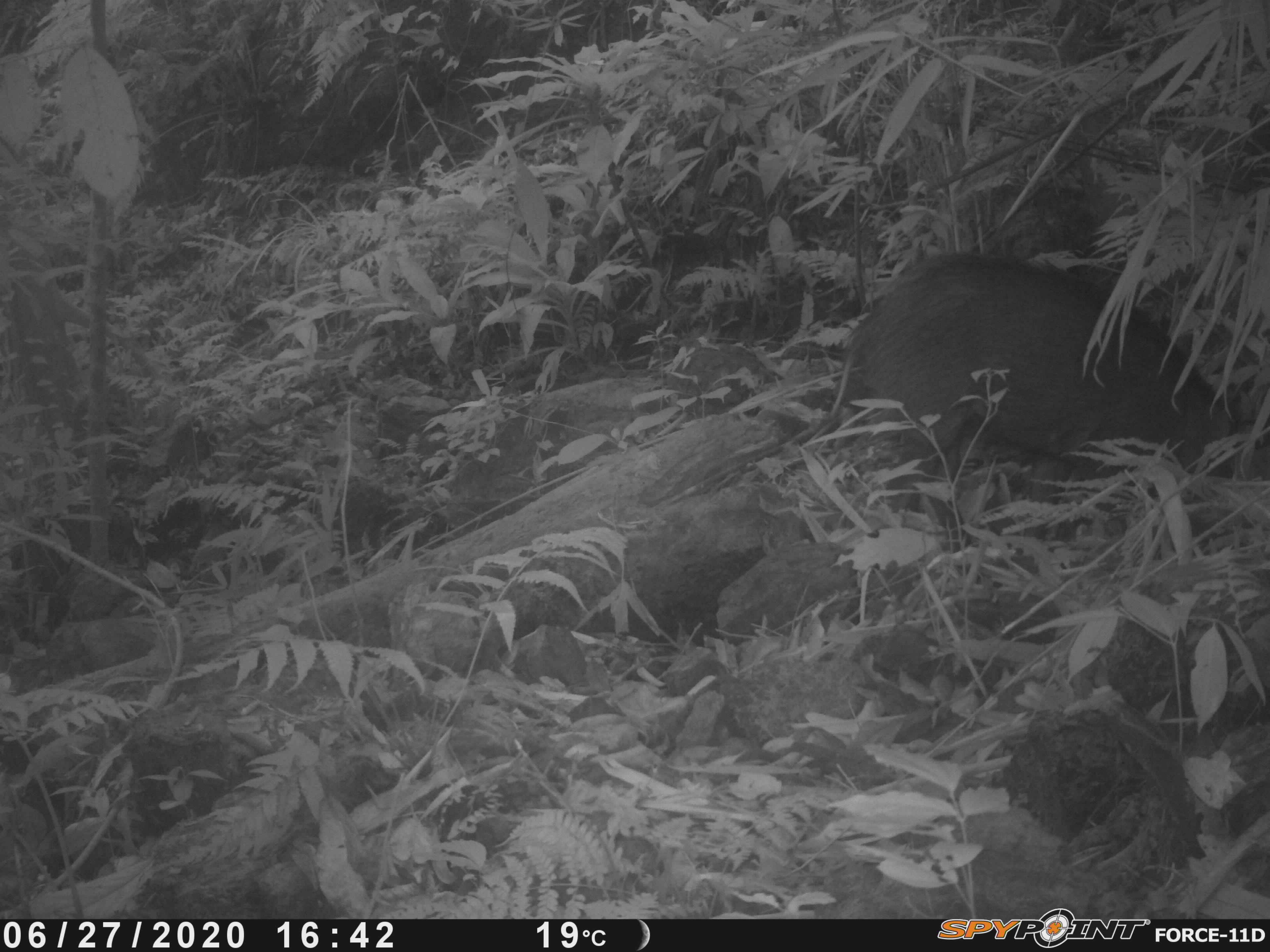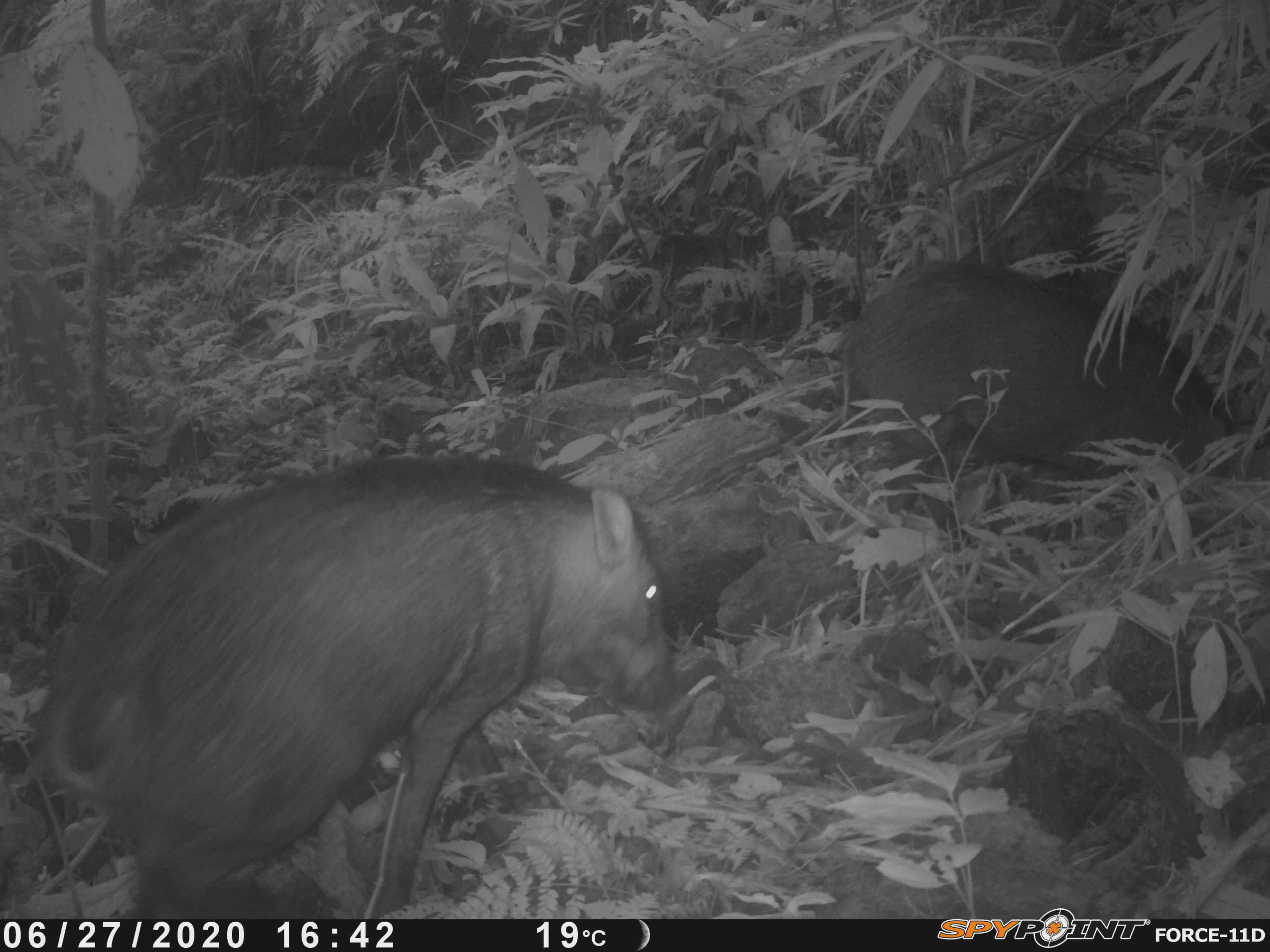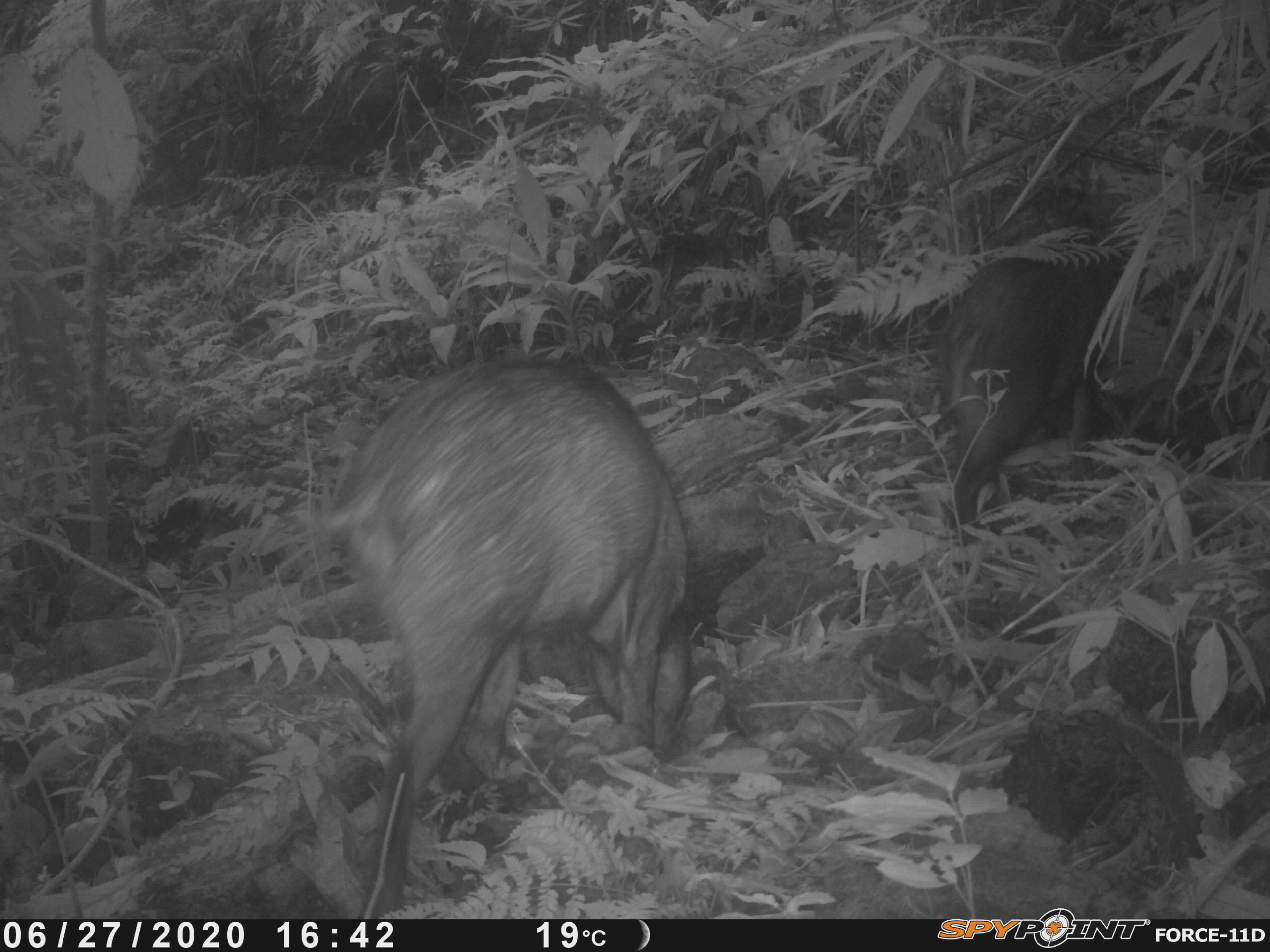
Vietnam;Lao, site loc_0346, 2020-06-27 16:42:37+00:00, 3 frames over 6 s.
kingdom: Animalia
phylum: Chordata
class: Mammalia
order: Artiodactyla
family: Suidae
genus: Sus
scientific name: Sus scrofa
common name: eurasian wild pig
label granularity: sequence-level